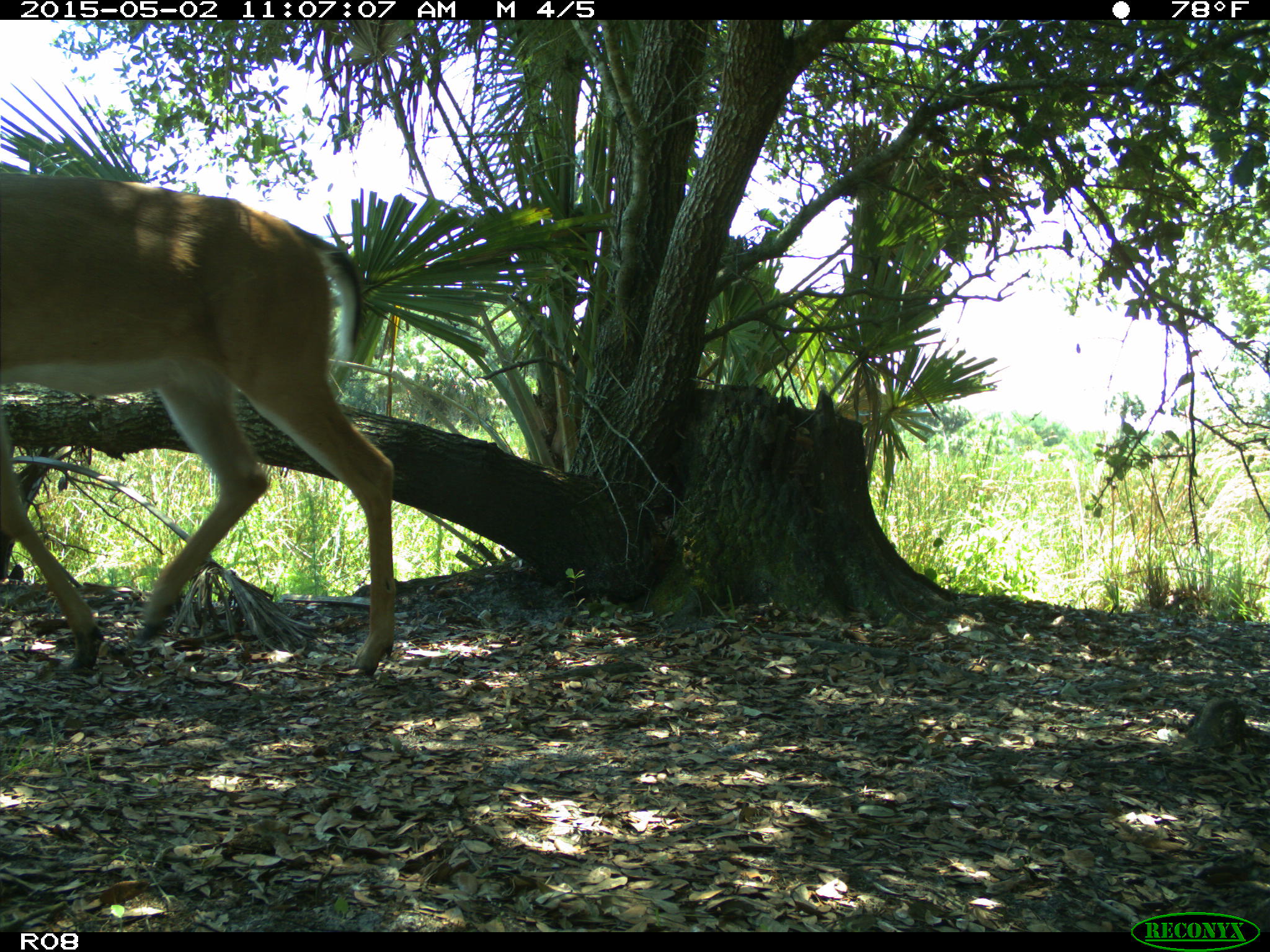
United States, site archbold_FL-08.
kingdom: Animalia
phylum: Chordata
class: Mammalia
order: Artiodactyla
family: Cervidae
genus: Odocoileus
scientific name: Odocoileus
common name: deer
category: unidentified deer